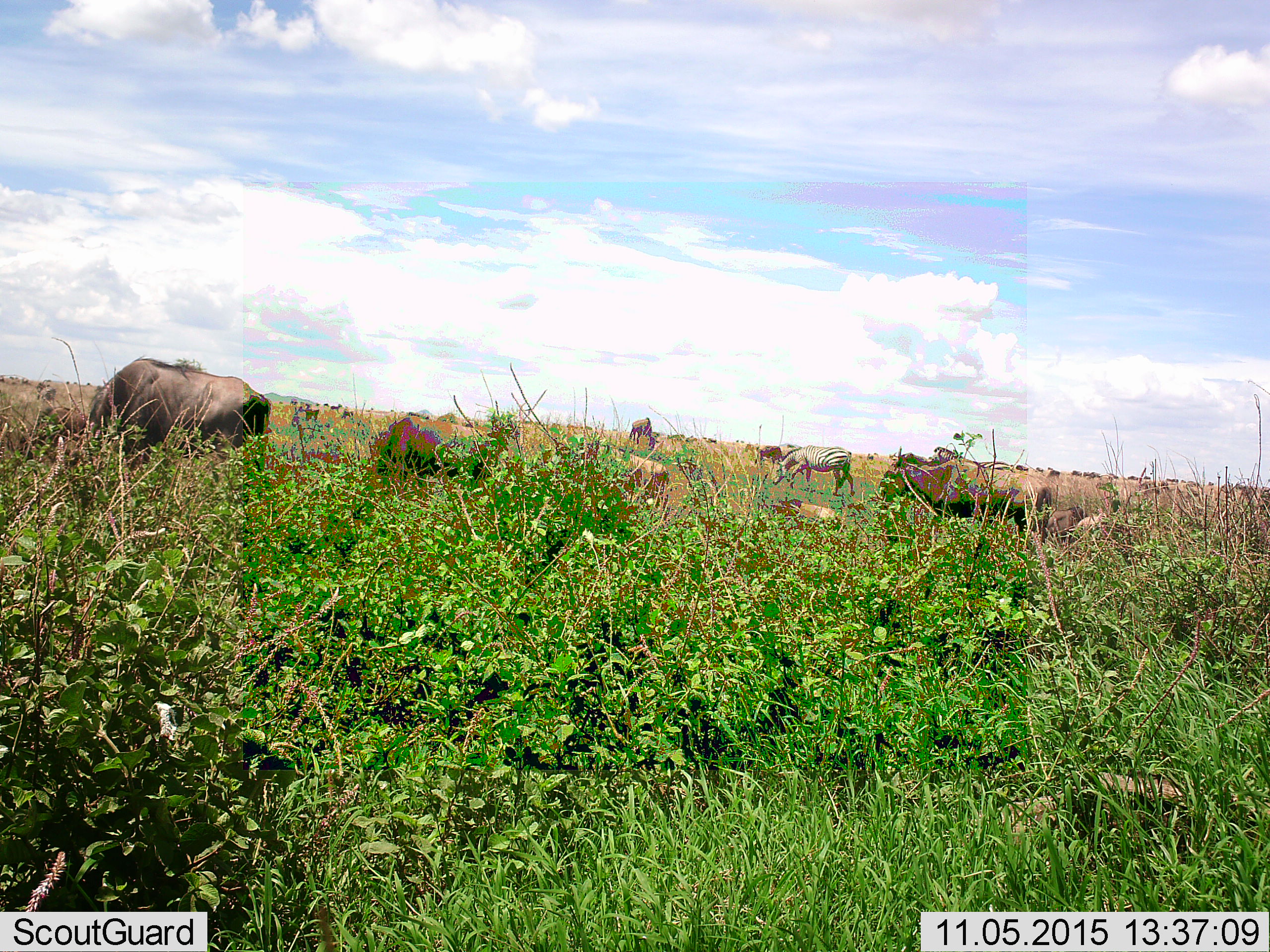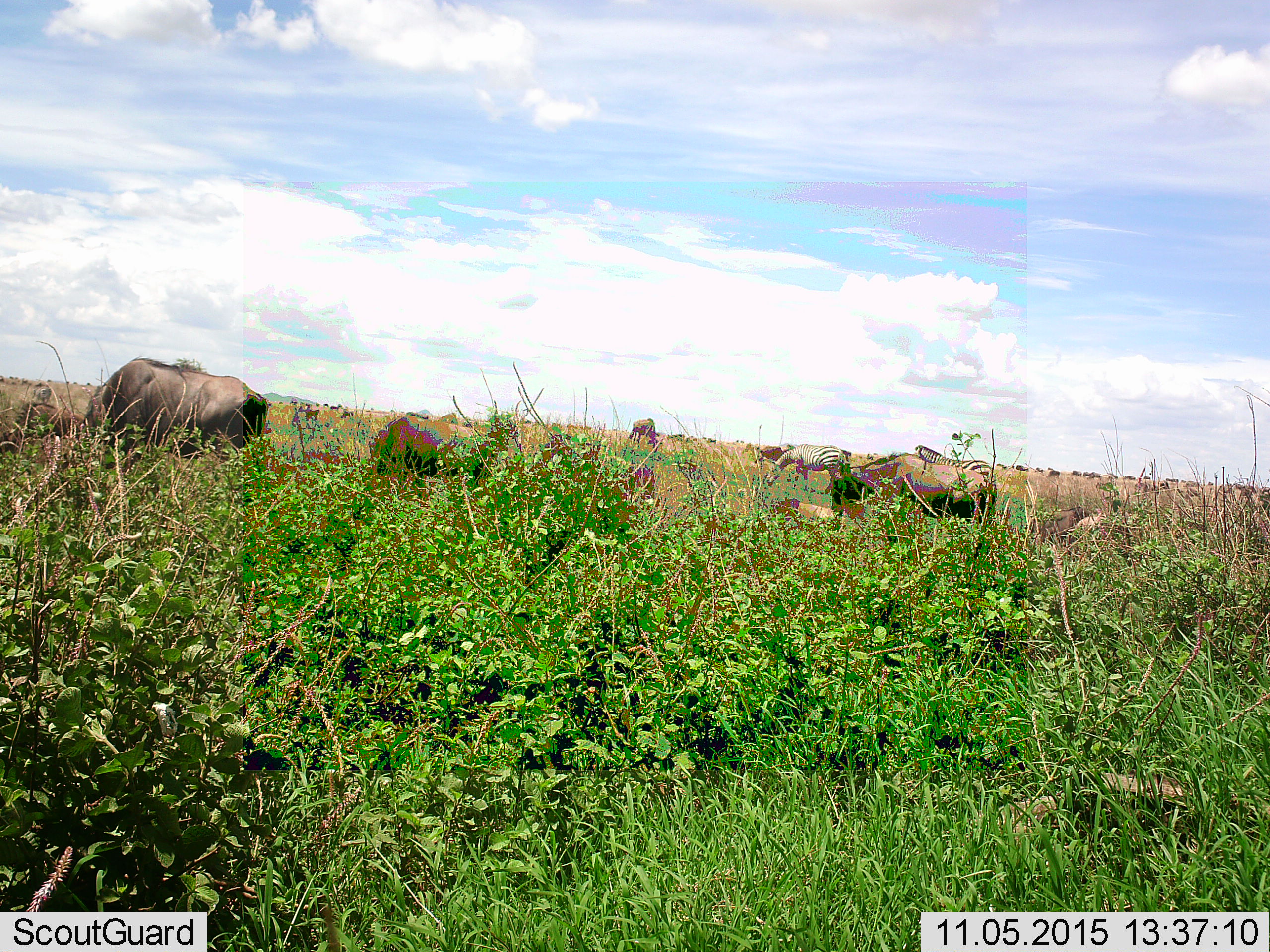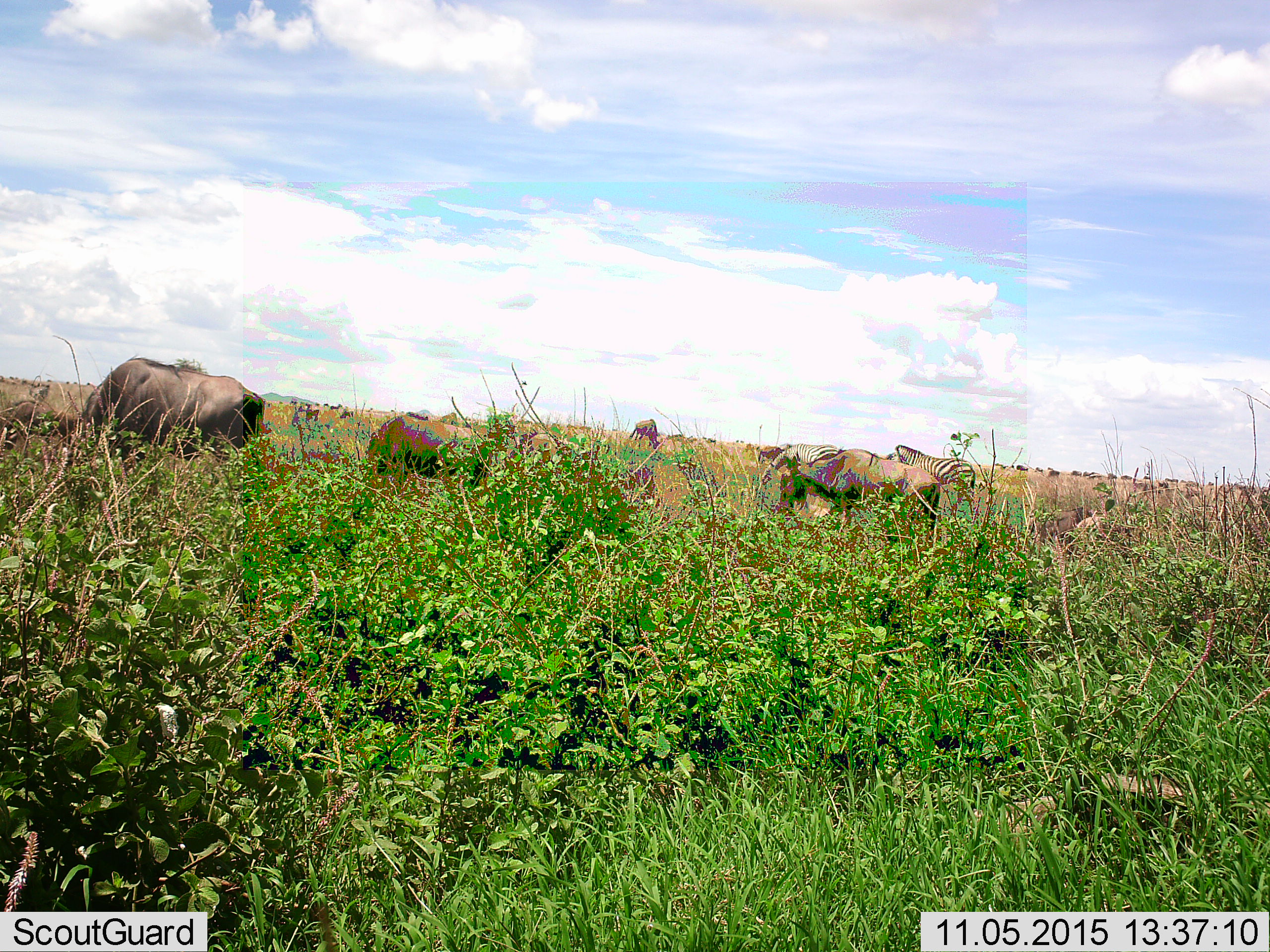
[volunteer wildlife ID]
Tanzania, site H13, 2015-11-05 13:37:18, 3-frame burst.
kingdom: Animalia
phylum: Chordata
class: Mammalia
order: Artiodactyla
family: Bovidae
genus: Connochaetes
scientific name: Connochaetes taurinus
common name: blue wildebeest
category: wildebeest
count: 8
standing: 70%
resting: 0%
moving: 60%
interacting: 0%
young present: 10%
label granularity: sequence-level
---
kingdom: Animalia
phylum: Chordata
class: Mammalia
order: Perissodactyla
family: Equidae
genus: Equus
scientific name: Equus quagga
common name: plains zebra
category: zebra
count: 2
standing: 50%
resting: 0%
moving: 42%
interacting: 8%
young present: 0%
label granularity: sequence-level